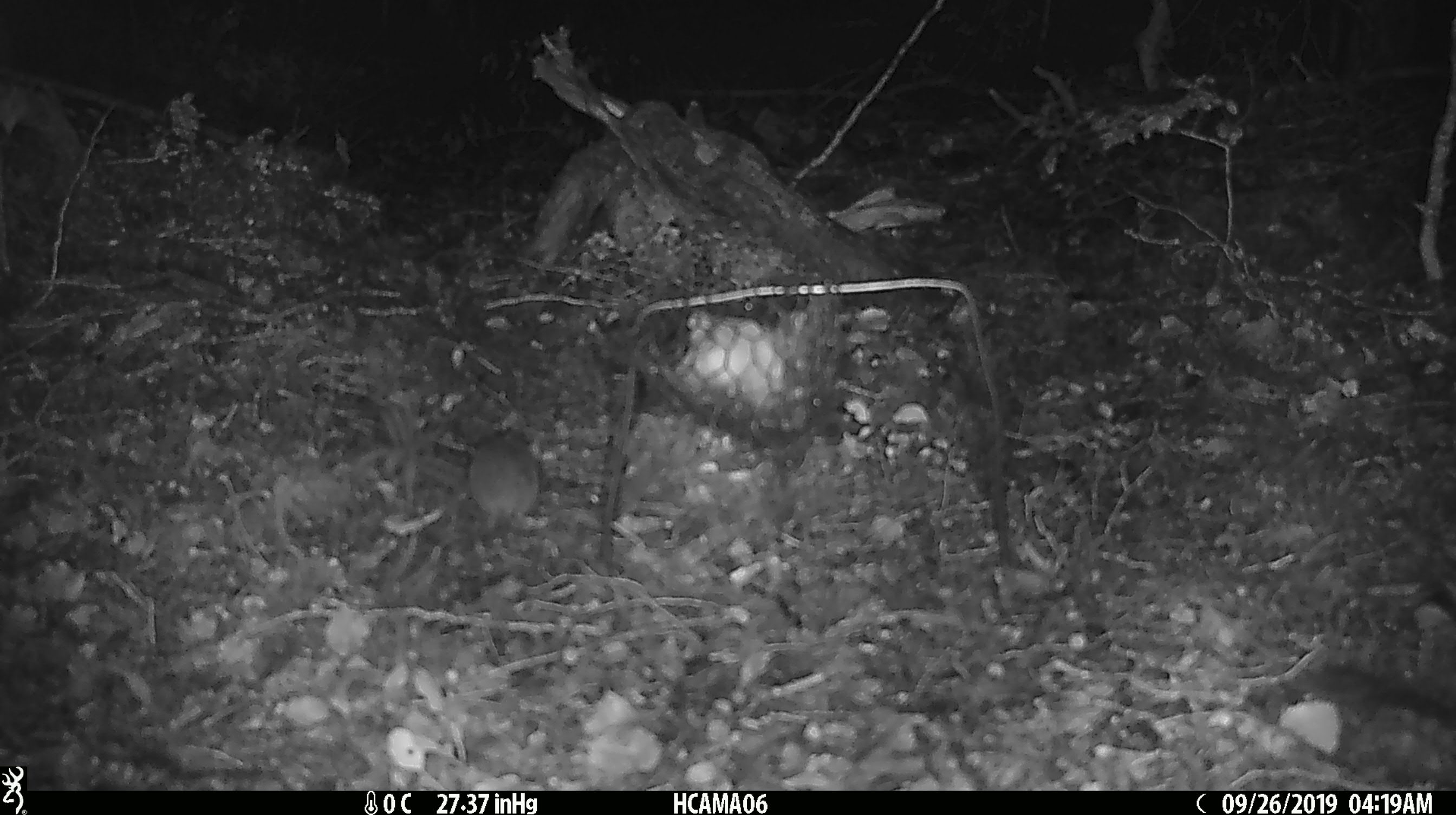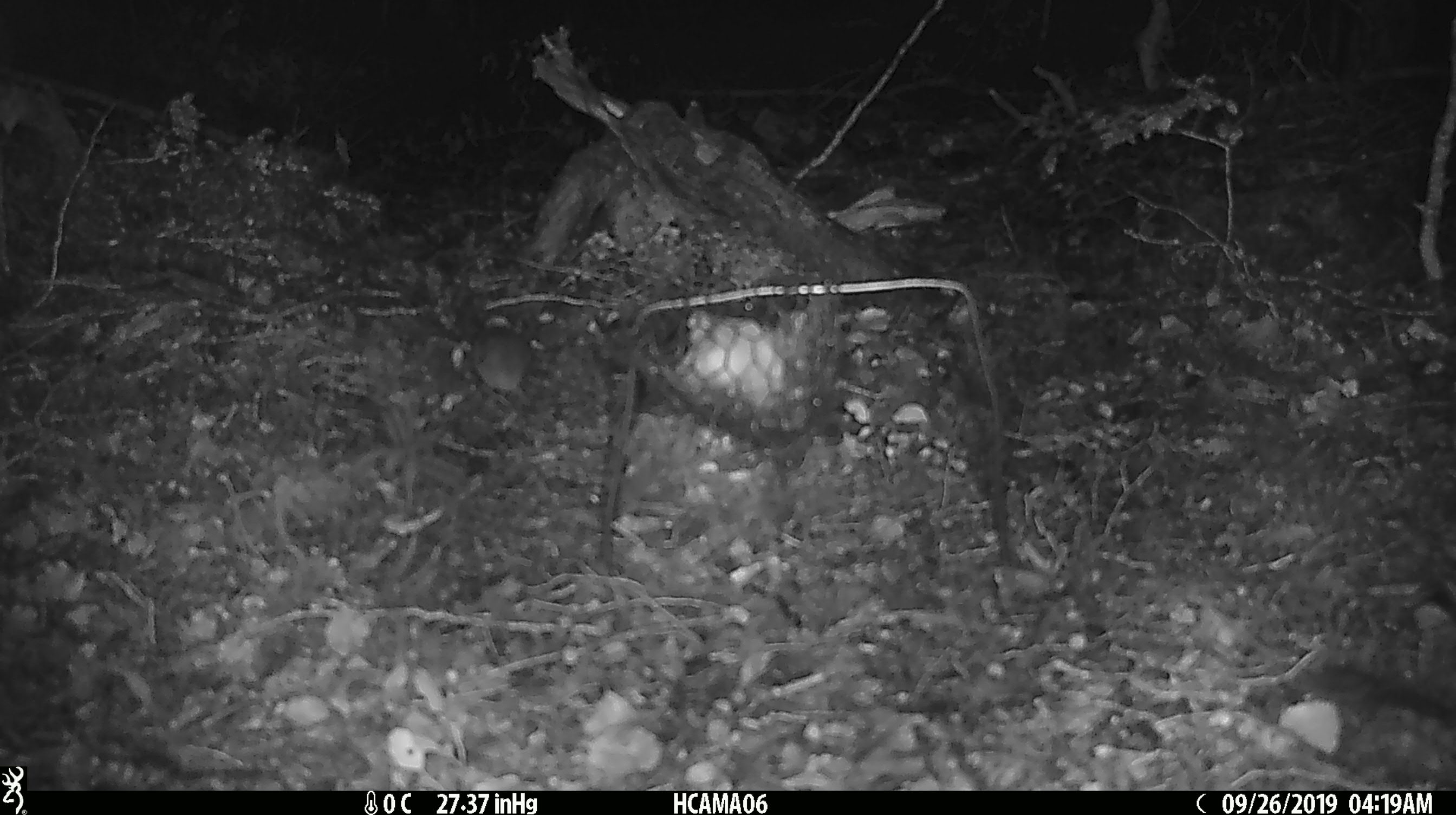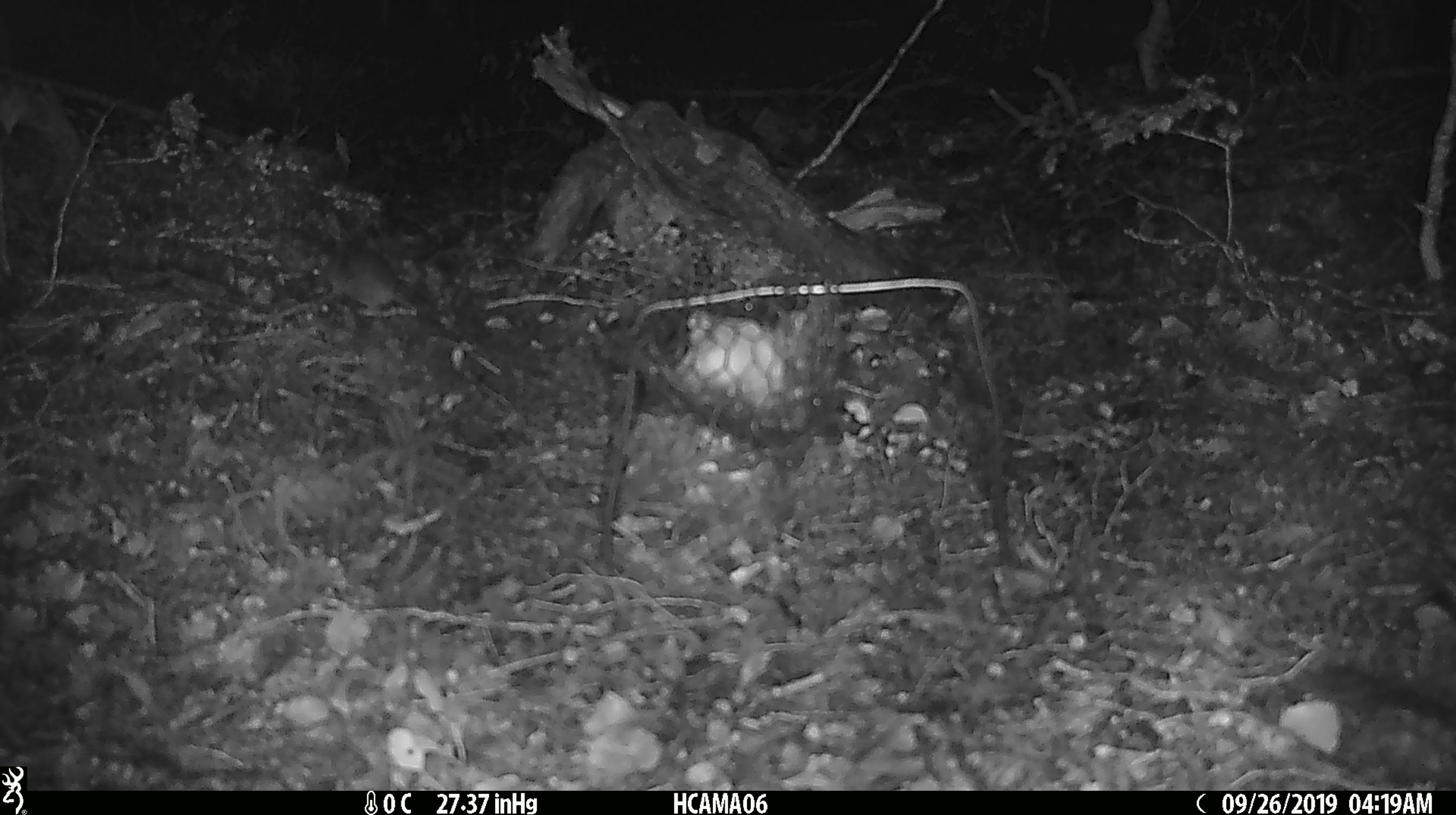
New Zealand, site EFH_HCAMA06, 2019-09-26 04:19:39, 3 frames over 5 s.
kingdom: Animalia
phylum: Chordata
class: Mammalia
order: Rodentia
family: Muridae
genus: Mus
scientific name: Mus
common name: mouse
Mouse (Mus).